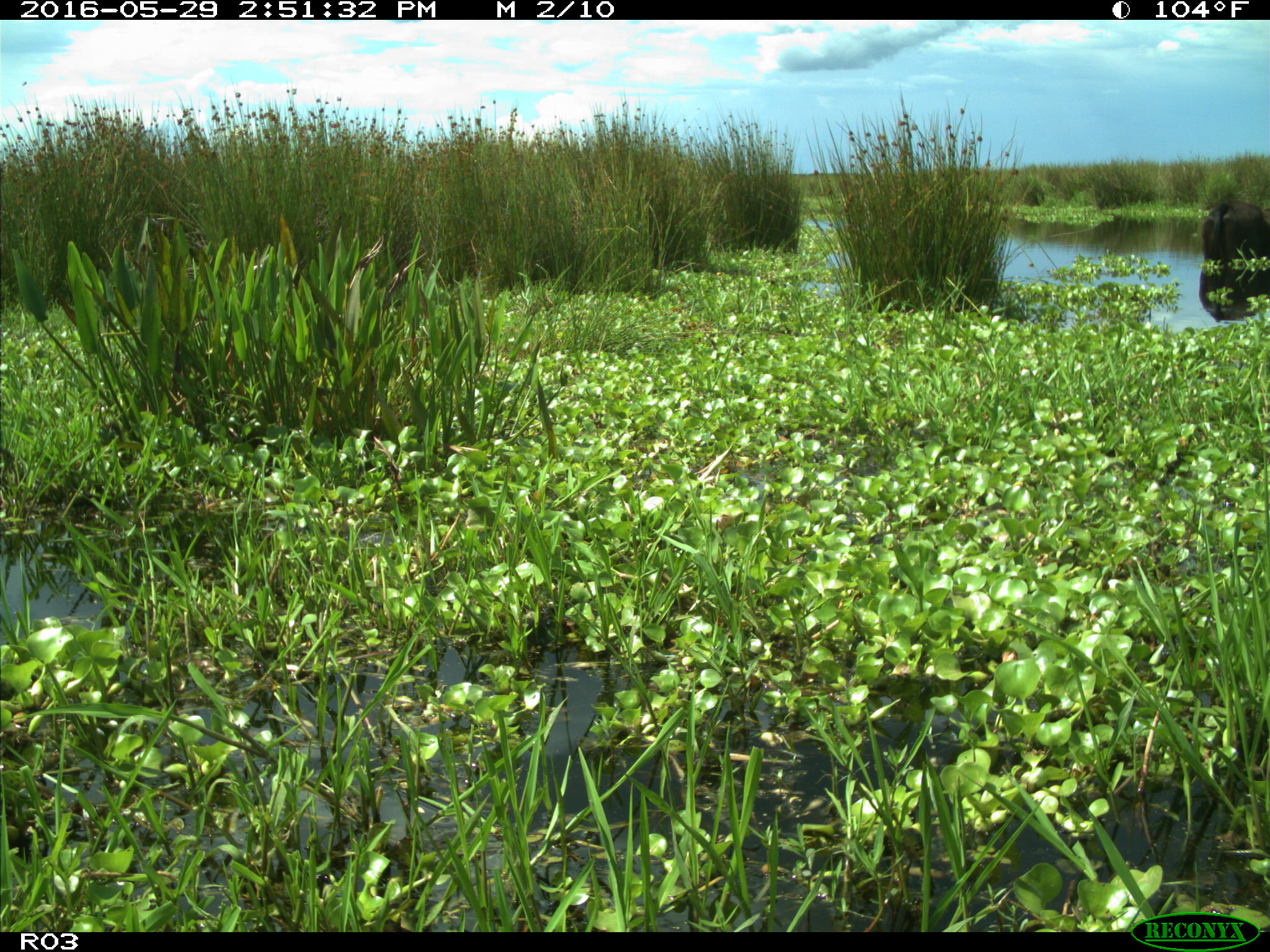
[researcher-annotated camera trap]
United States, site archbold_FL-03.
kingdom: Animalia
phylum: Chordata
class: Mammalia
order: Artiodactyla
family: Bovidae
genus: Bos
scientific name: Bos taurus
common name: domestic cow